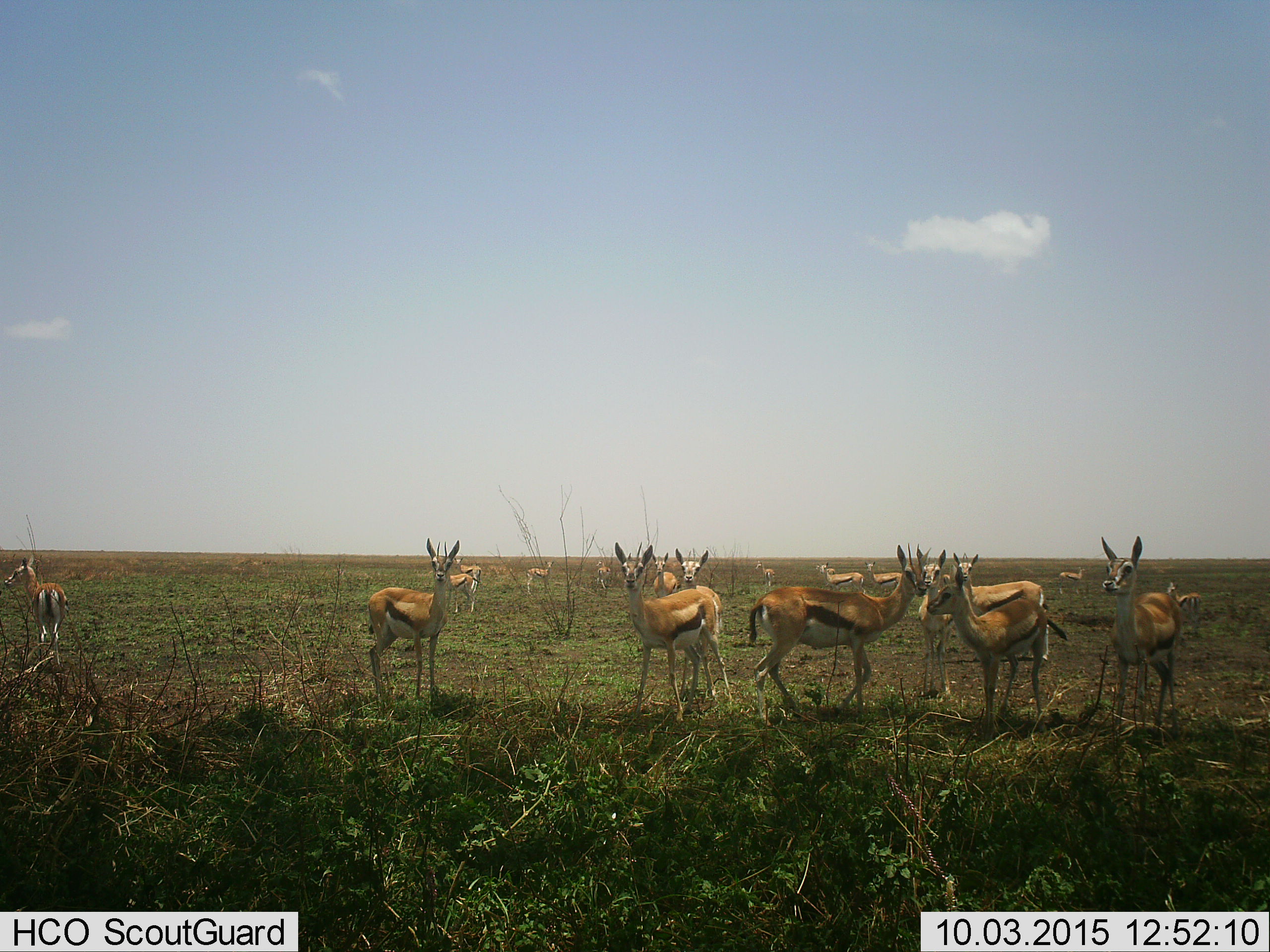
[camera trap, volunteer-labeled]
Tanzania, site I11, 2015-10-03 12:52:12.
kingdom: Animalia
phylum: Chordata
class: Mammalia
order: Artiodactyla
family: Bovidae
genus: Eudorcas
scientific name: Eudorcas thomsonii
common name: thomson's gazelle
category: gazellethomsons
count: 11-50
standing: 100%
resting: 0%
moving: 20%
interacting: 0%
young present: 30%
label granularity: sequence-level